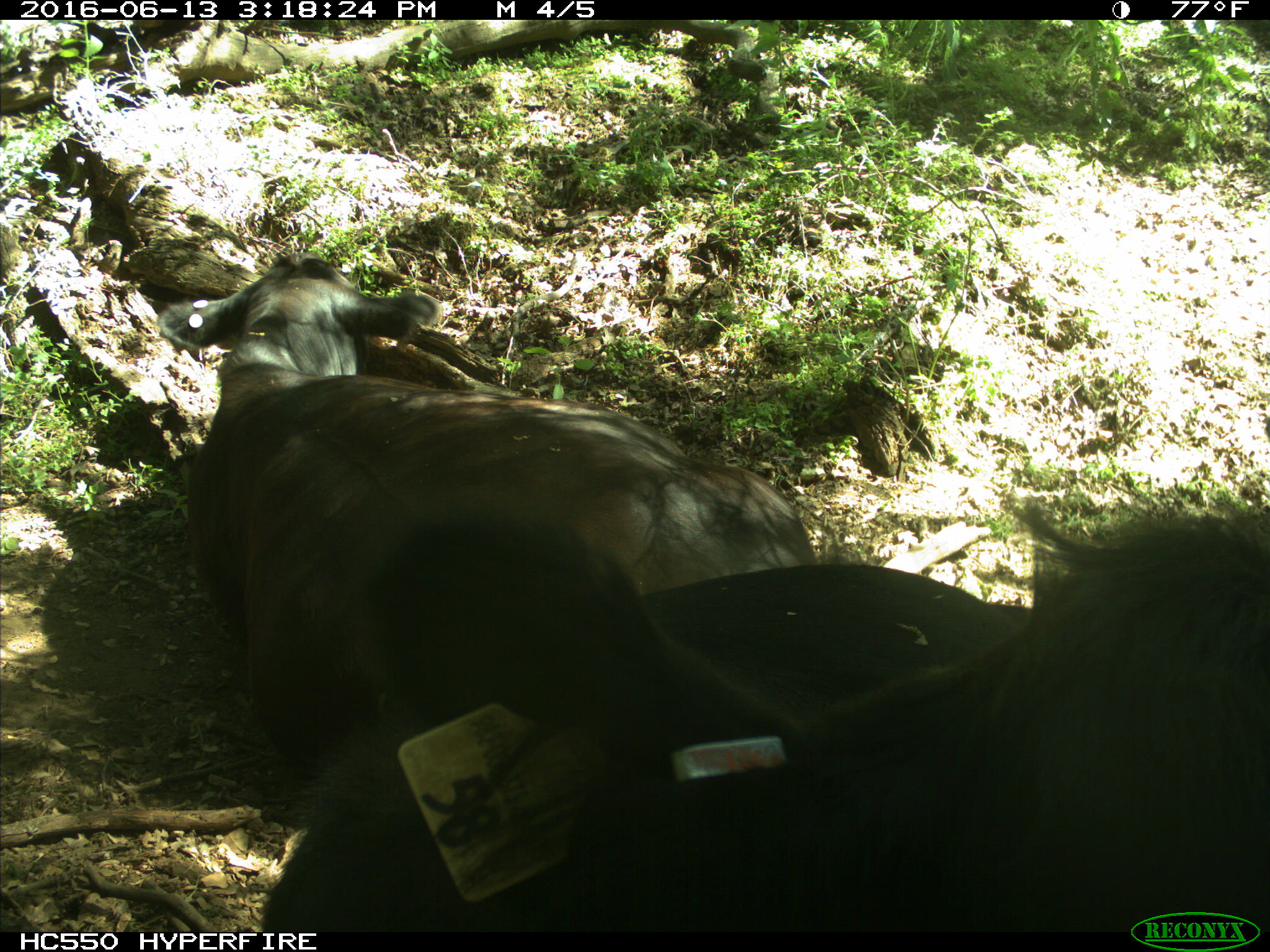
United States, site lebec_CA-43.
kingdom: Animalia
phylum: Chordata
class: Mammalia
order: Artiodactyla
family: Bovidae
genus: Bos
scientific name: Bos taurus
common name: domestic cow